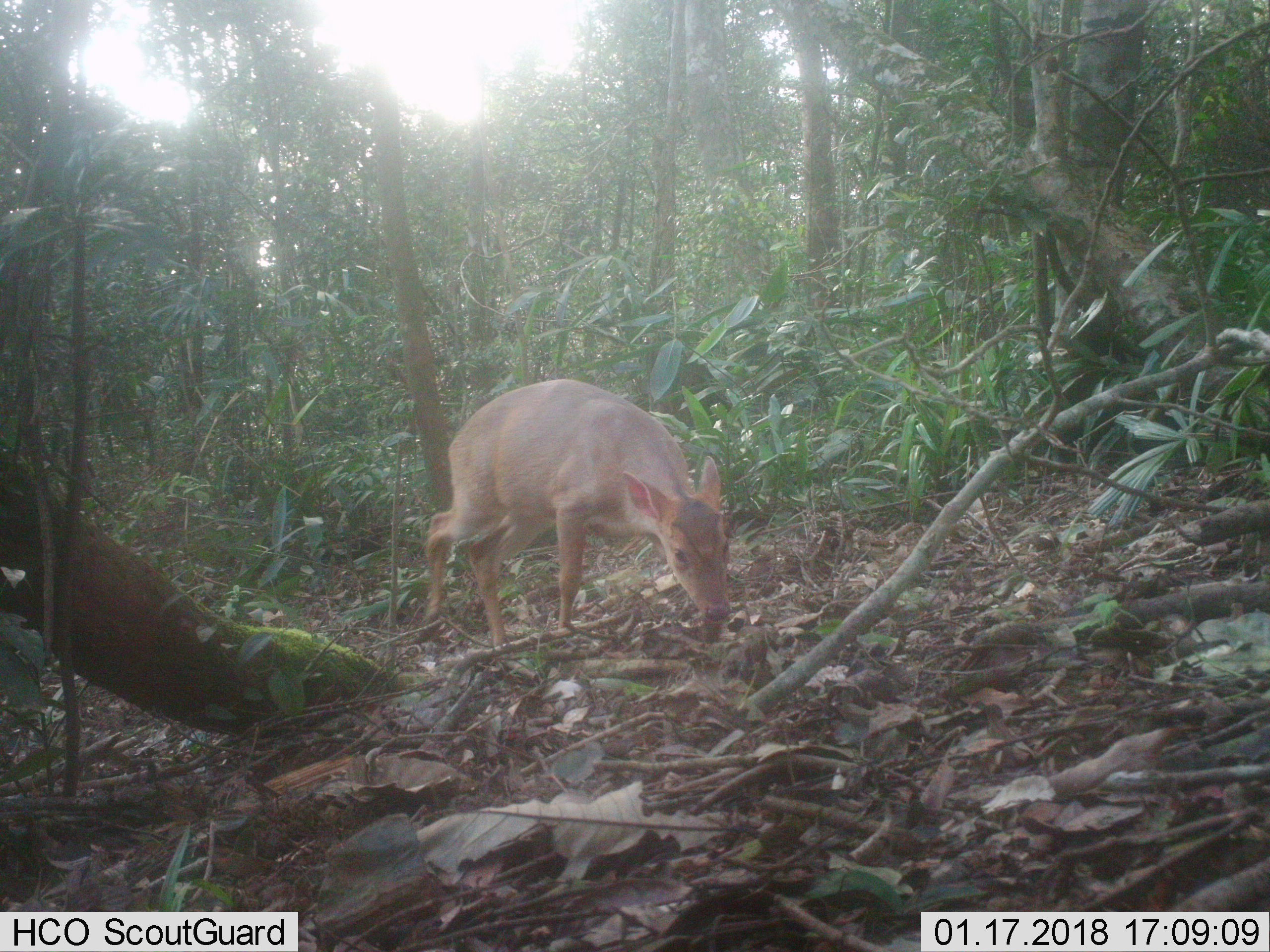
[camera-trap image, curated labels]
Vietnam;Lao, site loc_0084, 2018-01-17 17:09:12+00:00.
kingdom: Animalia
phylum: Chordata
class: Mammalia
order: Artiodactyla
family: Cervidae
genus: Muntiacus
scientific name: Muntiacus vuquangensis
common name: large-antlered muntjac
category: large antlered muntjac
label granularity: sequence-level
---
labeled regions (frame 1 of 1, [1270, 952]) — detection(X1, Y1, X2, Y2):
large antlered muntjac: detection(418, 378, 731, 648)